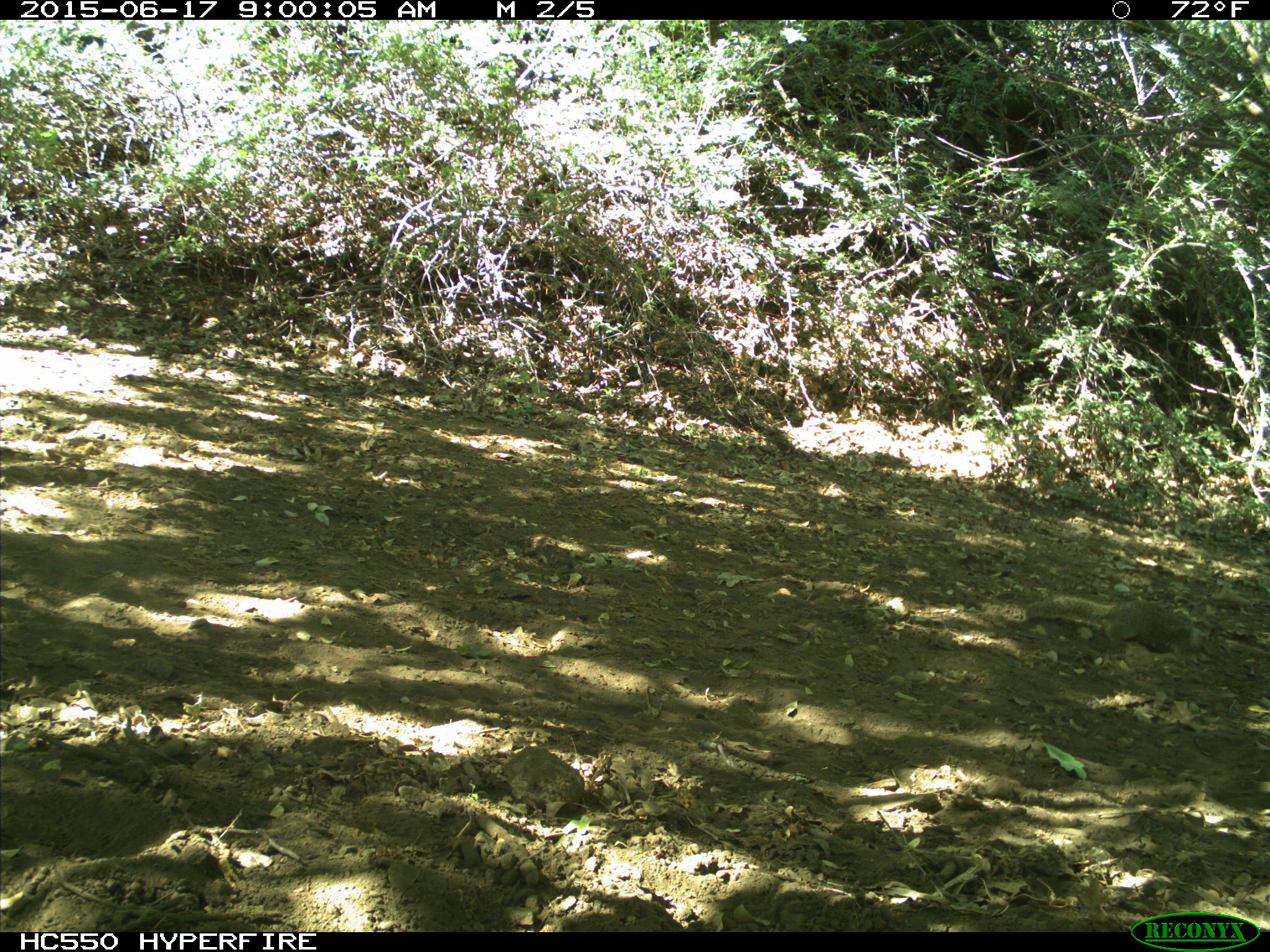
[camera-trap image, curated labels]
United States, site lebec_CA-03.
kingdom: Animalia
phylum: Chordata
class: Mammalia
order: Rodentia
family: Sciuridae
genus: Otospermophilus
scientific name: Otospermophilus beecheyi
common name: california ground squirrel